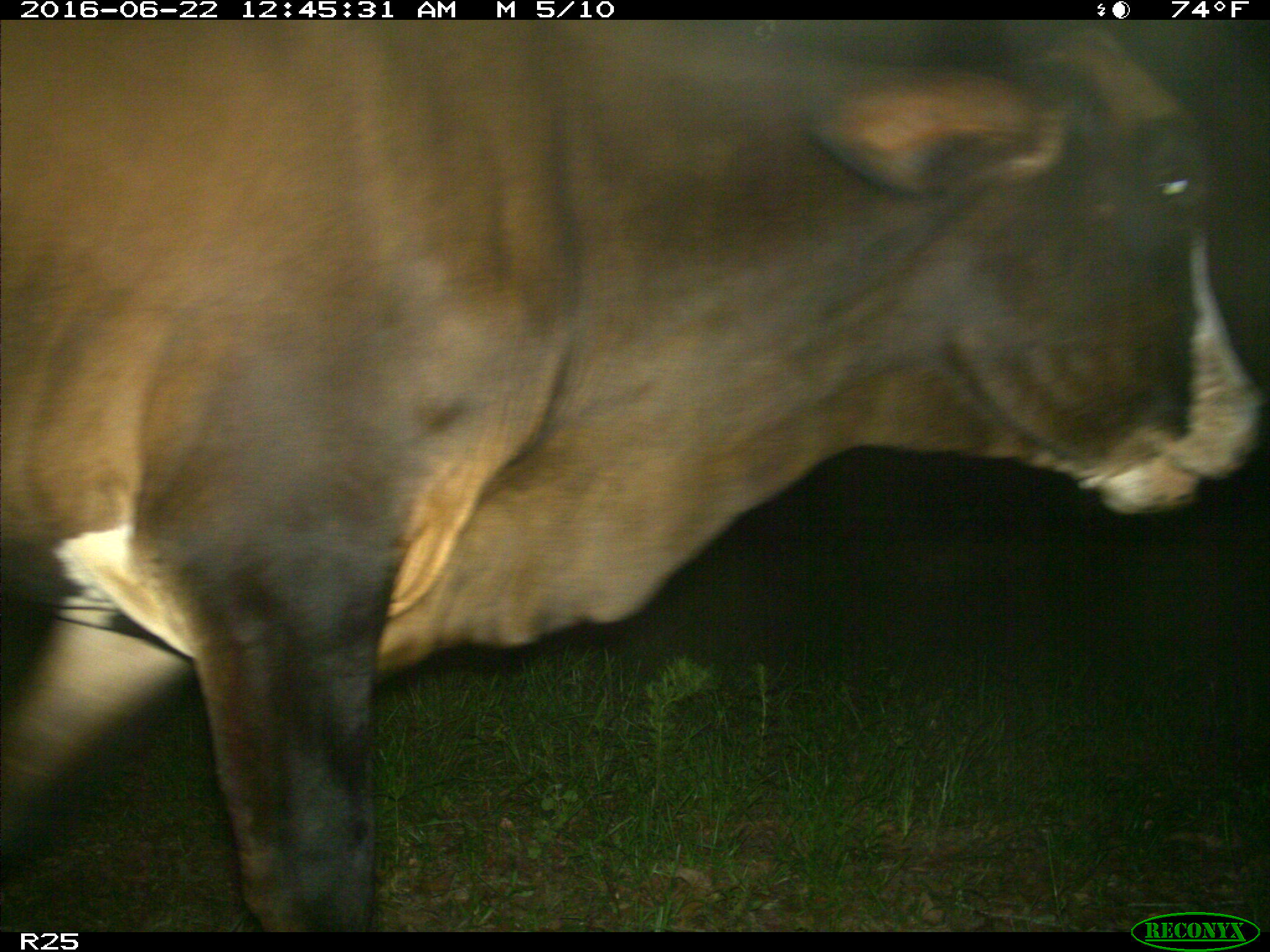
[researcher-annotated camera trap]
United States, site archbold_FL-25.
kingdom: Animalia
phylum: Chordata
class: Mammalia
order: Artiodactyla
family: Bovidae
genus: Bos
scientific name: Bos taurus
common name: domestic cow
Bos taurus (domestic cow).